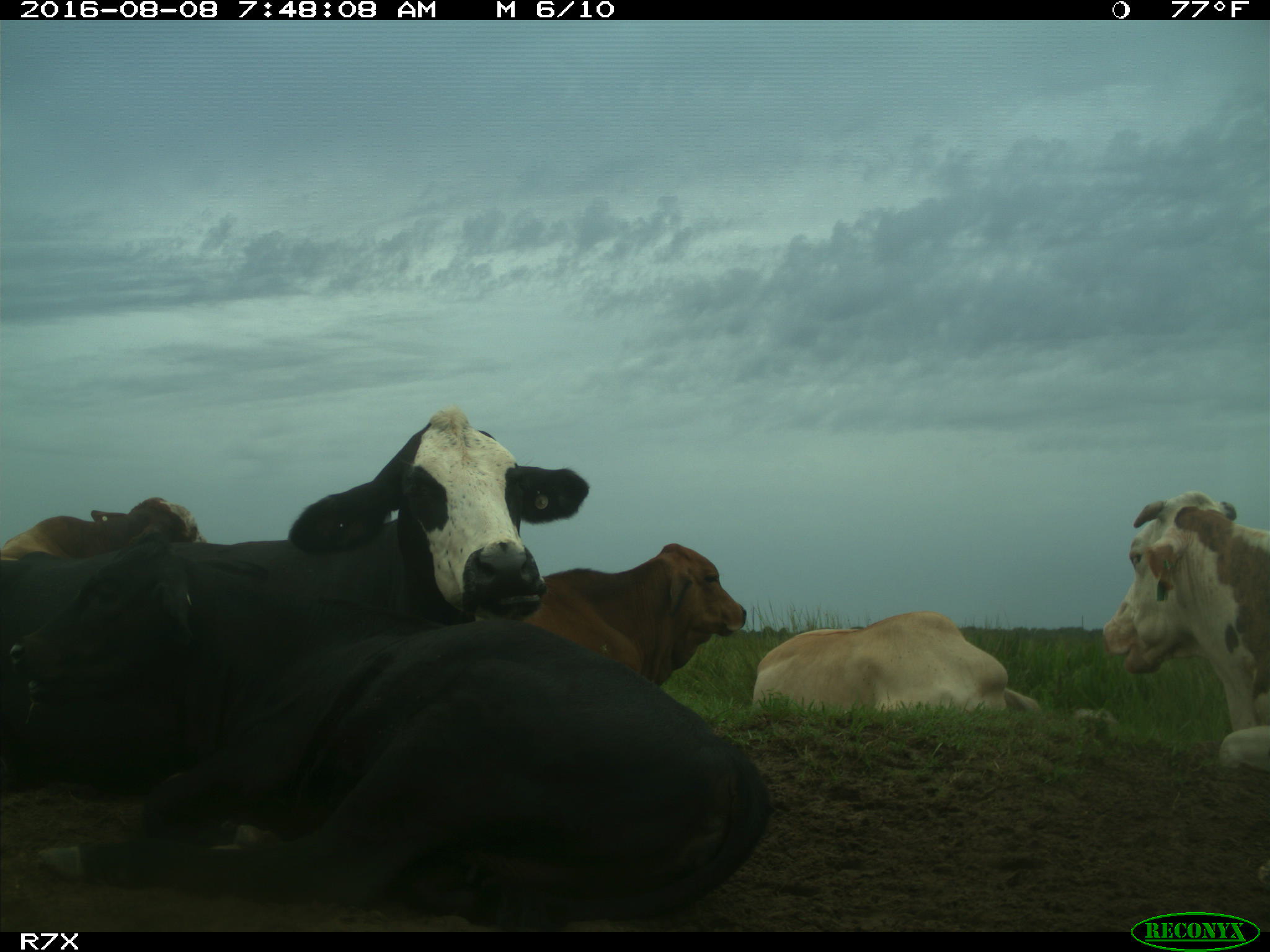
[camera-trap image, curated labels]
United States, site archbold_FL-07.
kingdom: Animalia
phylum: Chordata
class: Mammalia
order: Artiodactyla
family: Bovidae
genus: Bos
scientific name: Bos taurus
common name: domestic cow